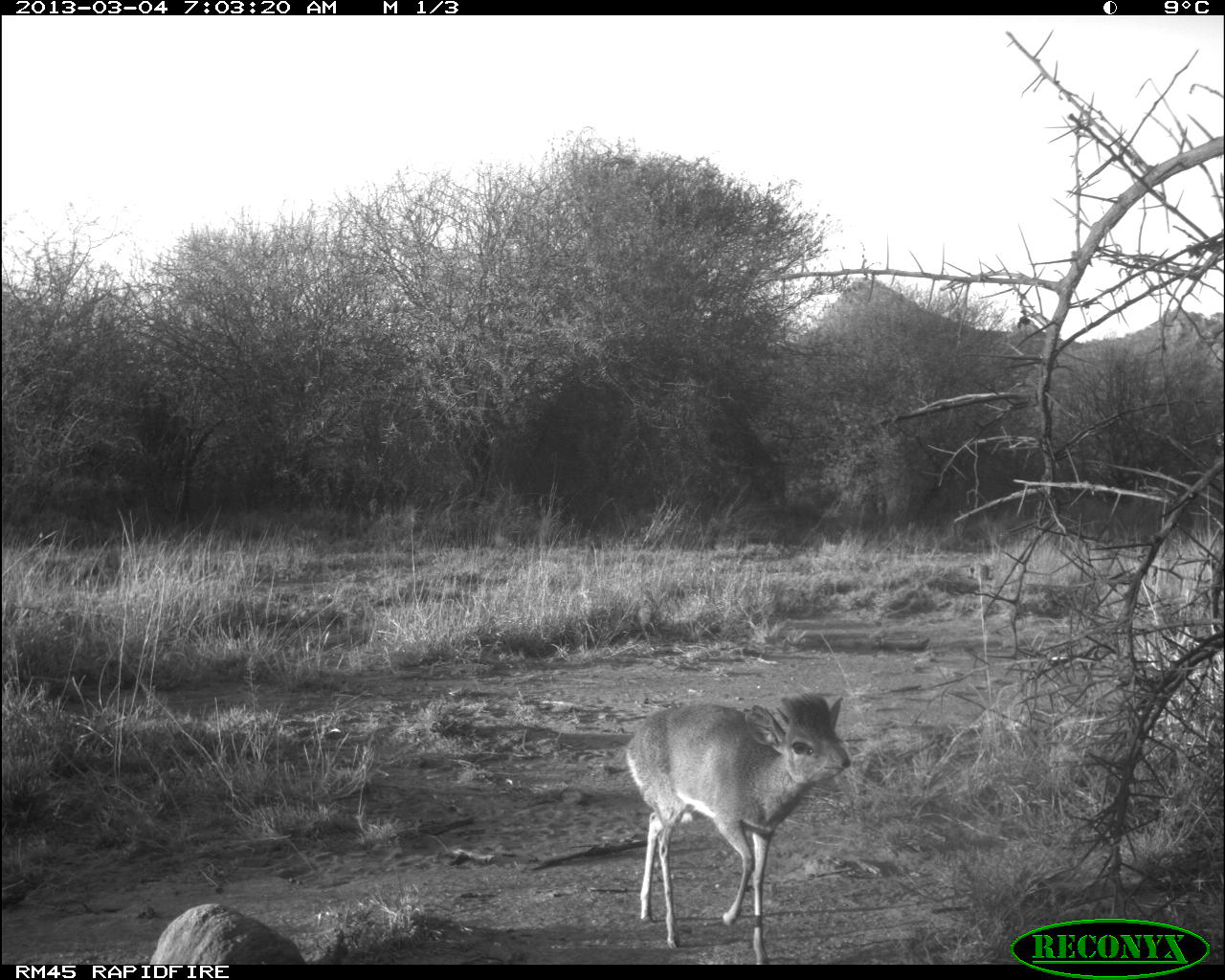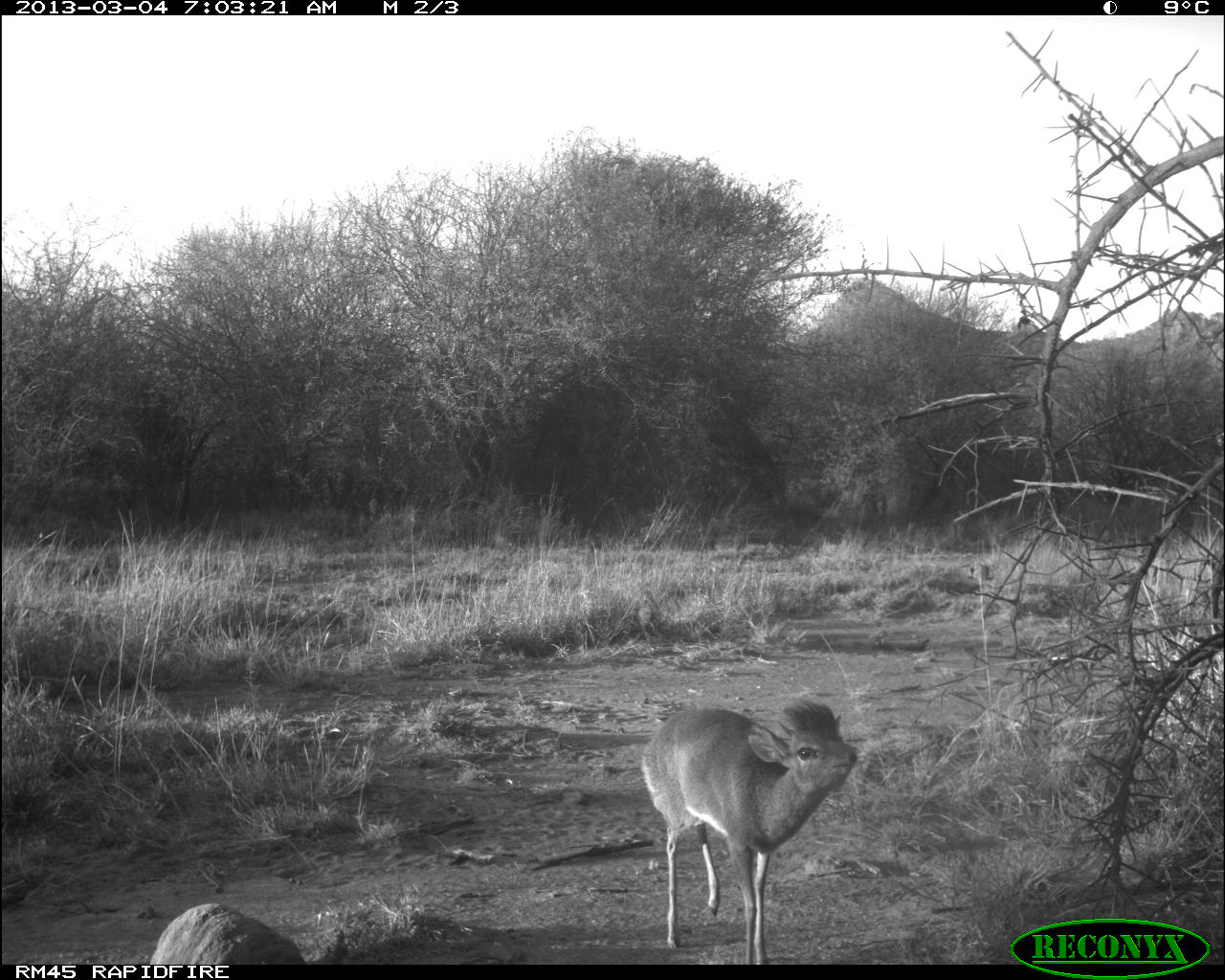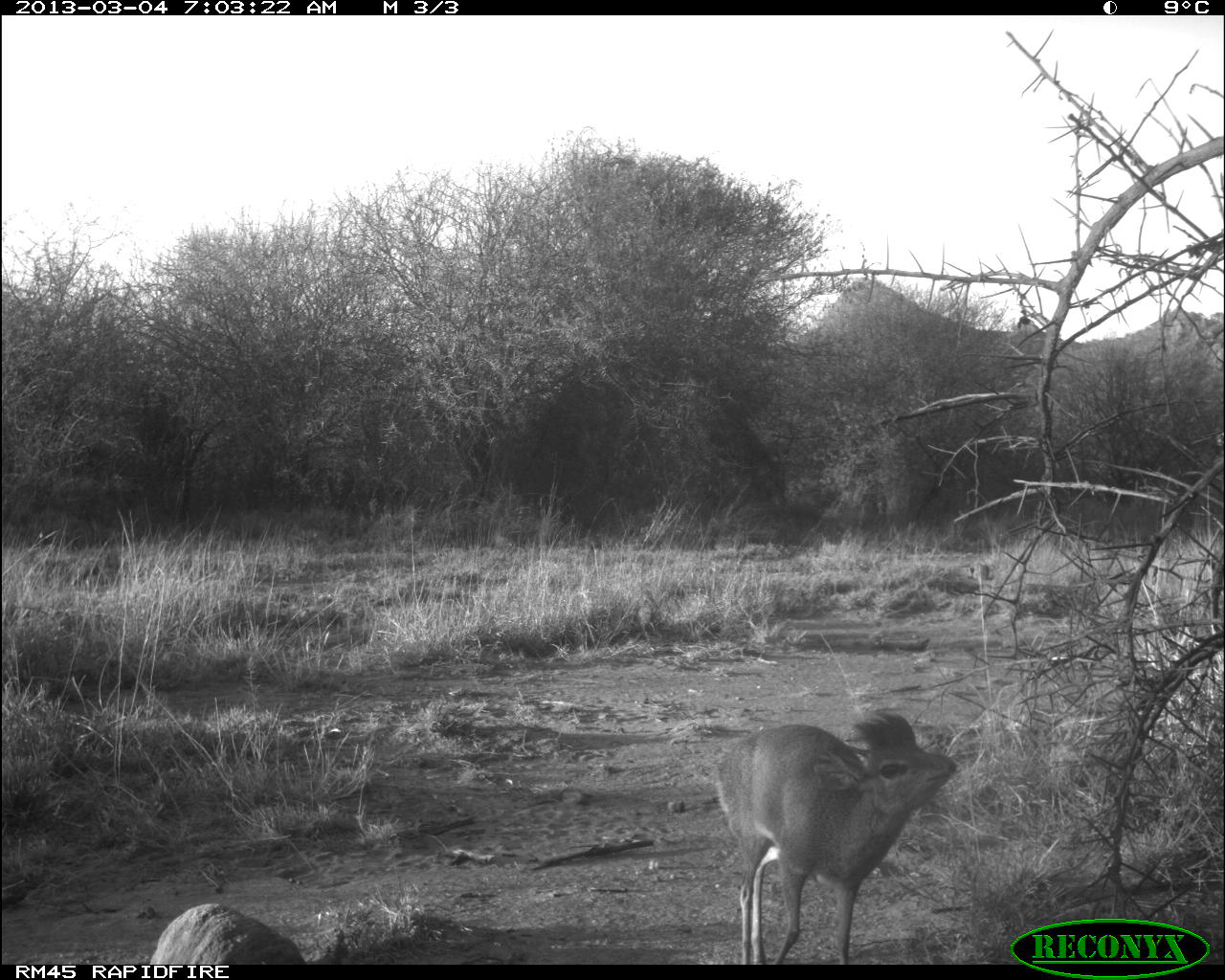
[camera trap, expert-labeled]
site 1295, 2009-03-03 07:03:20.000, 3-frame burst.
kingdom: Animalia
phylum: Chordata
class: Mammalia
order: Artiodactyla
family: Bovidae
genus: Madoqua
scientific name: Madoqua guentheri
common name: günther's dik-dik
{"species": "Madoqua guentheri (günther's dik-dik)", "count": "1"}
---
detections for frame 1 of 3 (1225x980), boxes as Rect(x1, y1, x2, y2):
madoqua guentheri: Rect(621, 687, 853, 963)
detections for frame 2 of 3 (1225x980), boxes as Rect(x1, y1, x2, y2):
madoqua guentheri: Rect(621, 698, 853, 963)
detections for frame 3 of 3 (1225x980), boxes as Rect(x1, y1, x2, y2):
madoqua guentheri: Rect(707, 705, 952, 963)